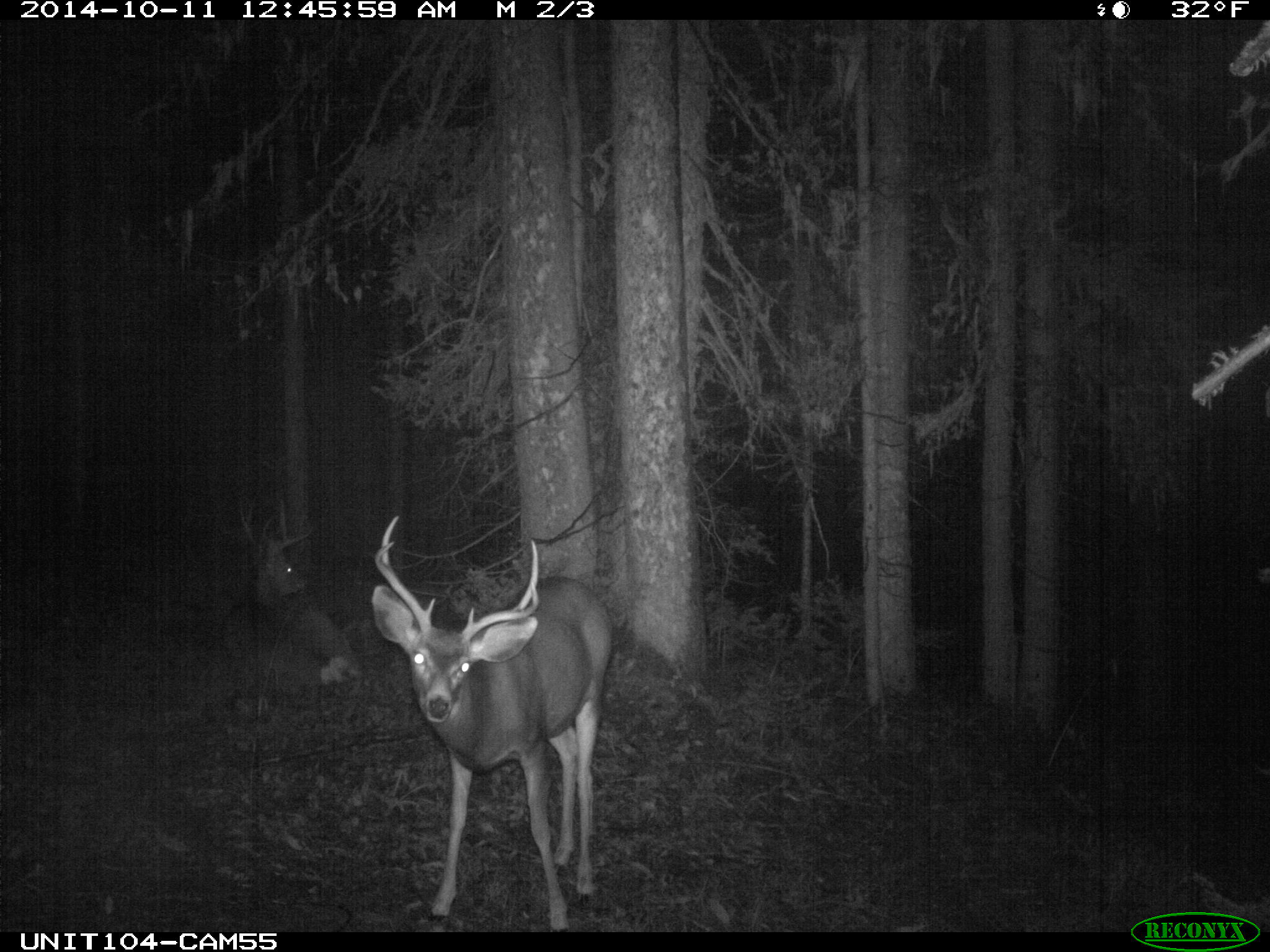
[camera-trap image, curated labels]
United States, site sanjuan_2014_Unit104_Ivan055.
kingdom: Animalia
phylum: Chordata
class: Mammalia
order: Artiodactyla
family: Cervidae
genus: Odocoileus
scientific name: Odocoileus hemionus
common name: mule deer